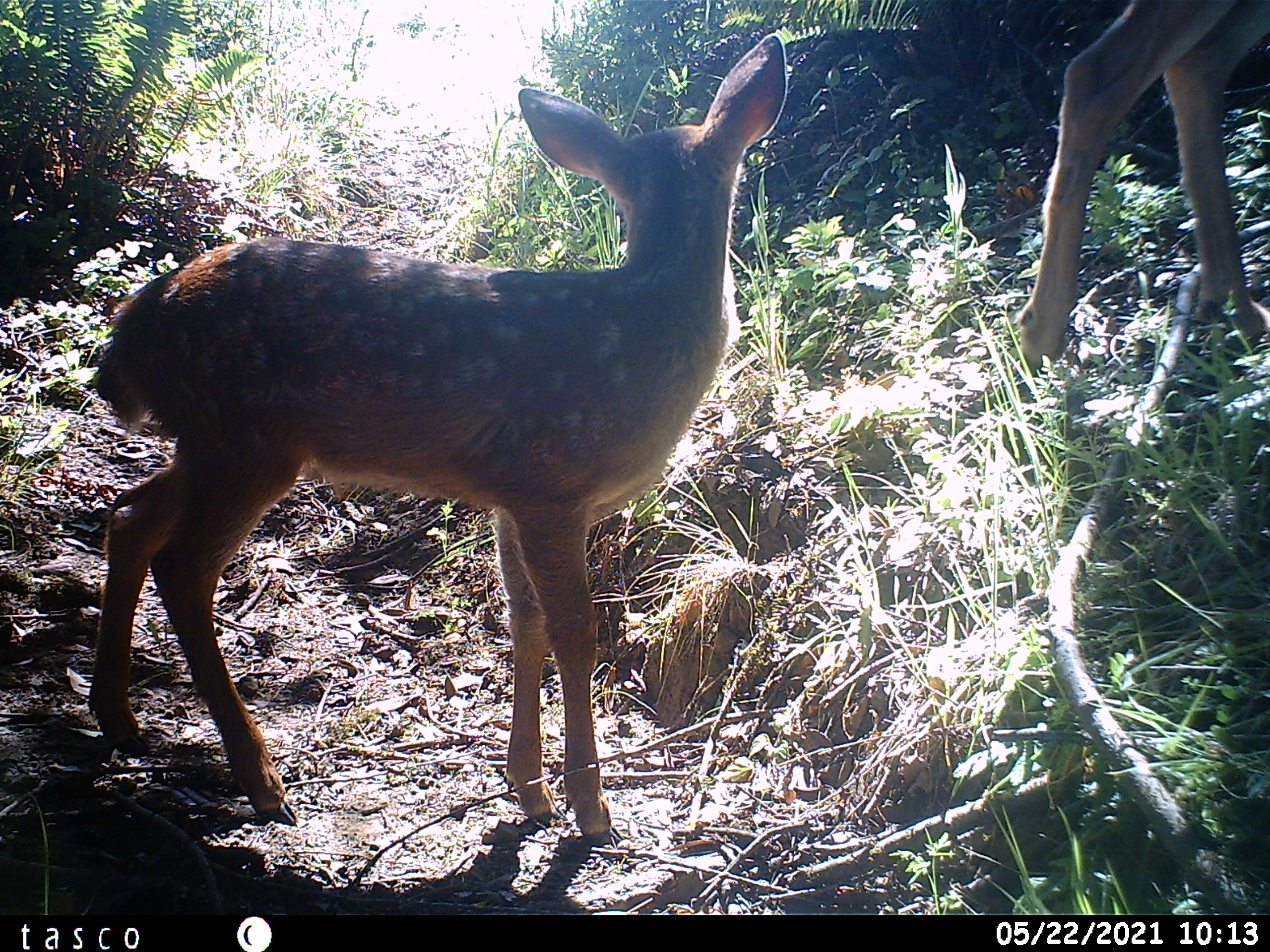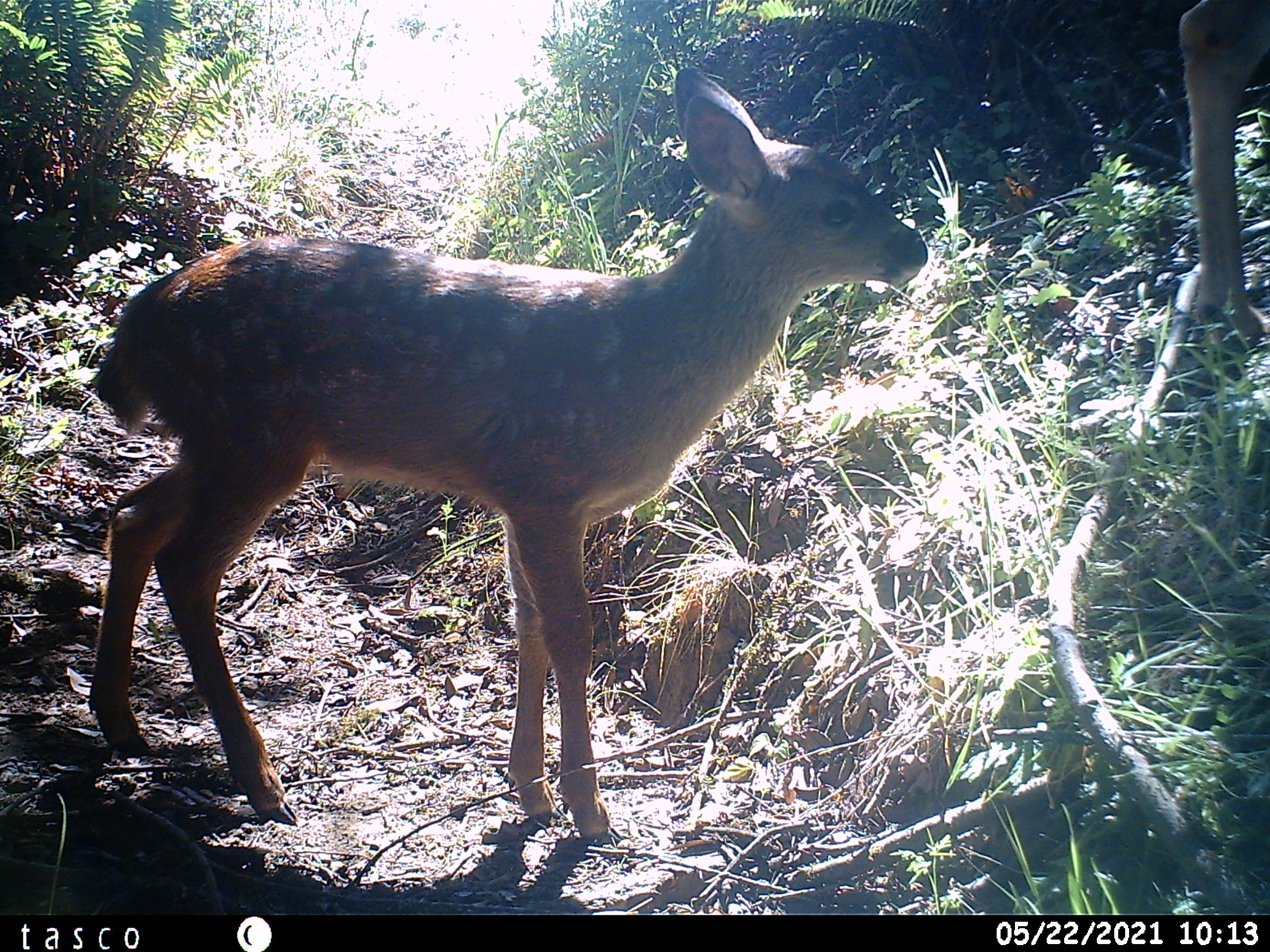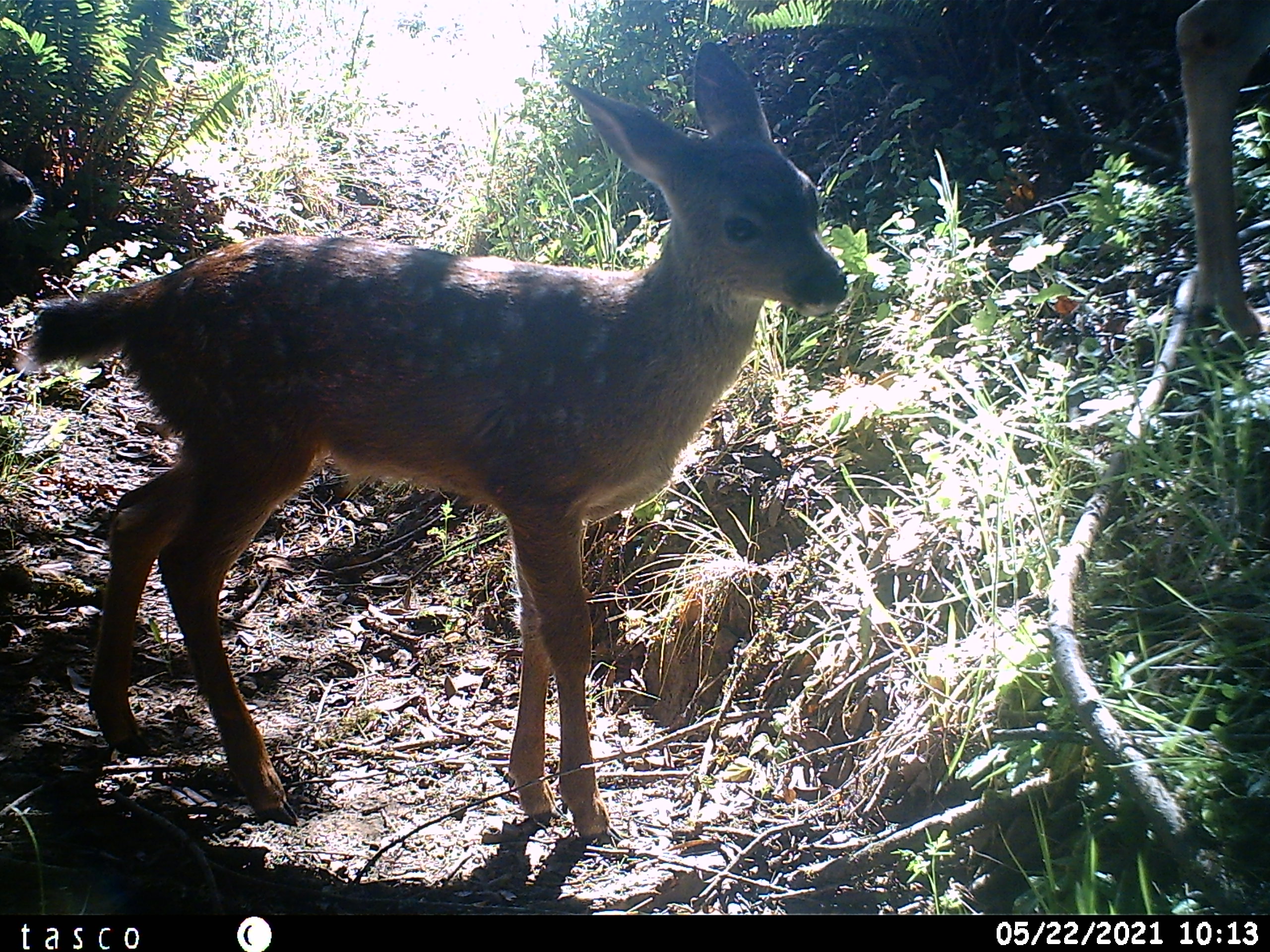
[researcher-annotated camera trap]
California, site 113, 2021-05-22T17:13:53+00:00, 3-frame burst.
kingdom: Animalia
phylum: Chordata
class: Mammalia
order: Artiodactyla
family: Cervidae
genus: Odocoileus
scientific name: Odocoileus hemionus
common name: mule deer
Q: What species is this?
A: Mule deer (Odocoileus hemionus).